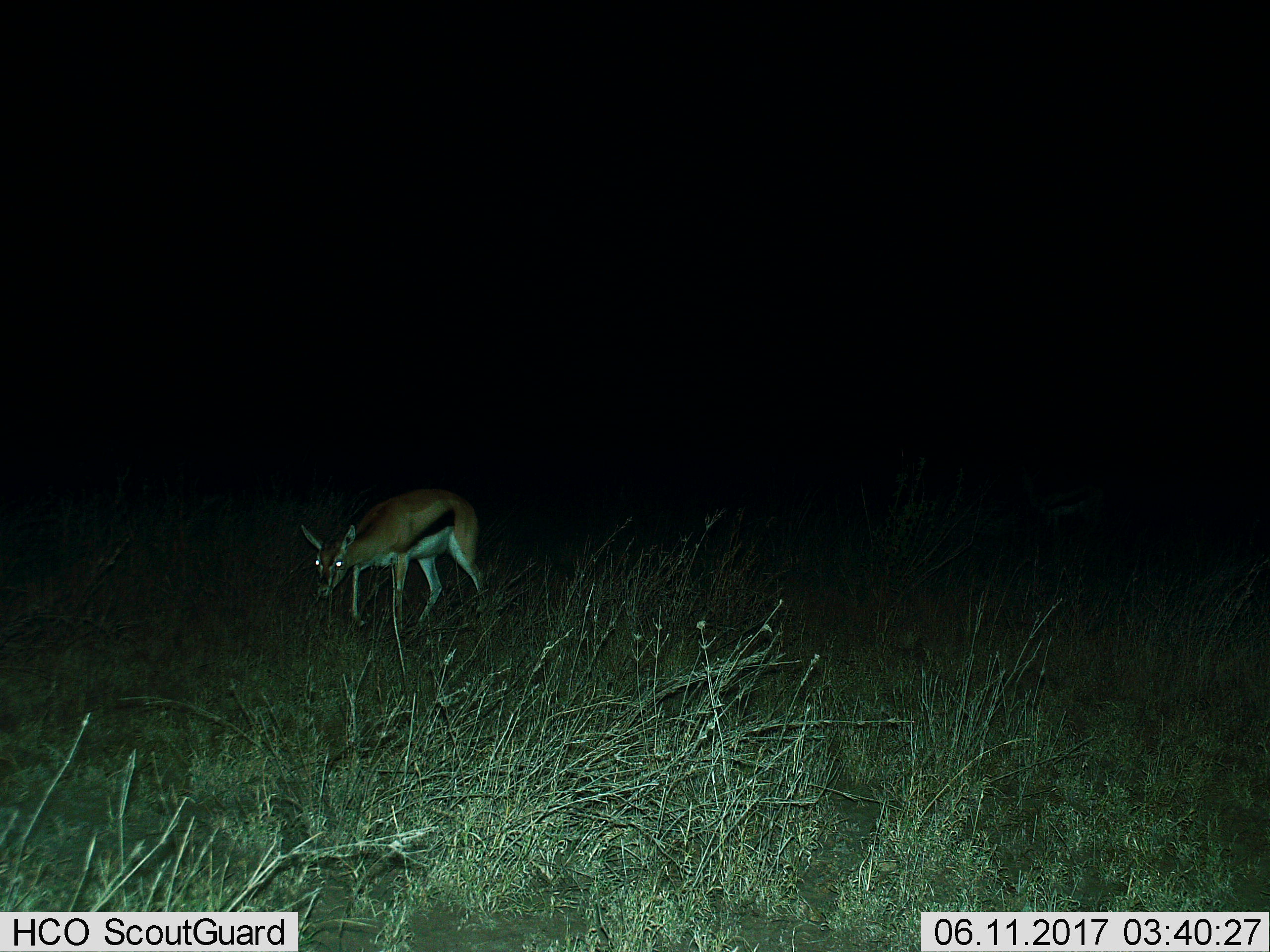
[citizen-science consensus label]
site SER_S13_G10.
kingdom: Animalia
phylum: Chordata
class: Mammalia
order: Artiodactyla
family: Bovidae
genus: Eudorcas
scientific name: Eudorcas thomsonii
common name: thomson's gazelle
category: gazellethomsons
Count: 1.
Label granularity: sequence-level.